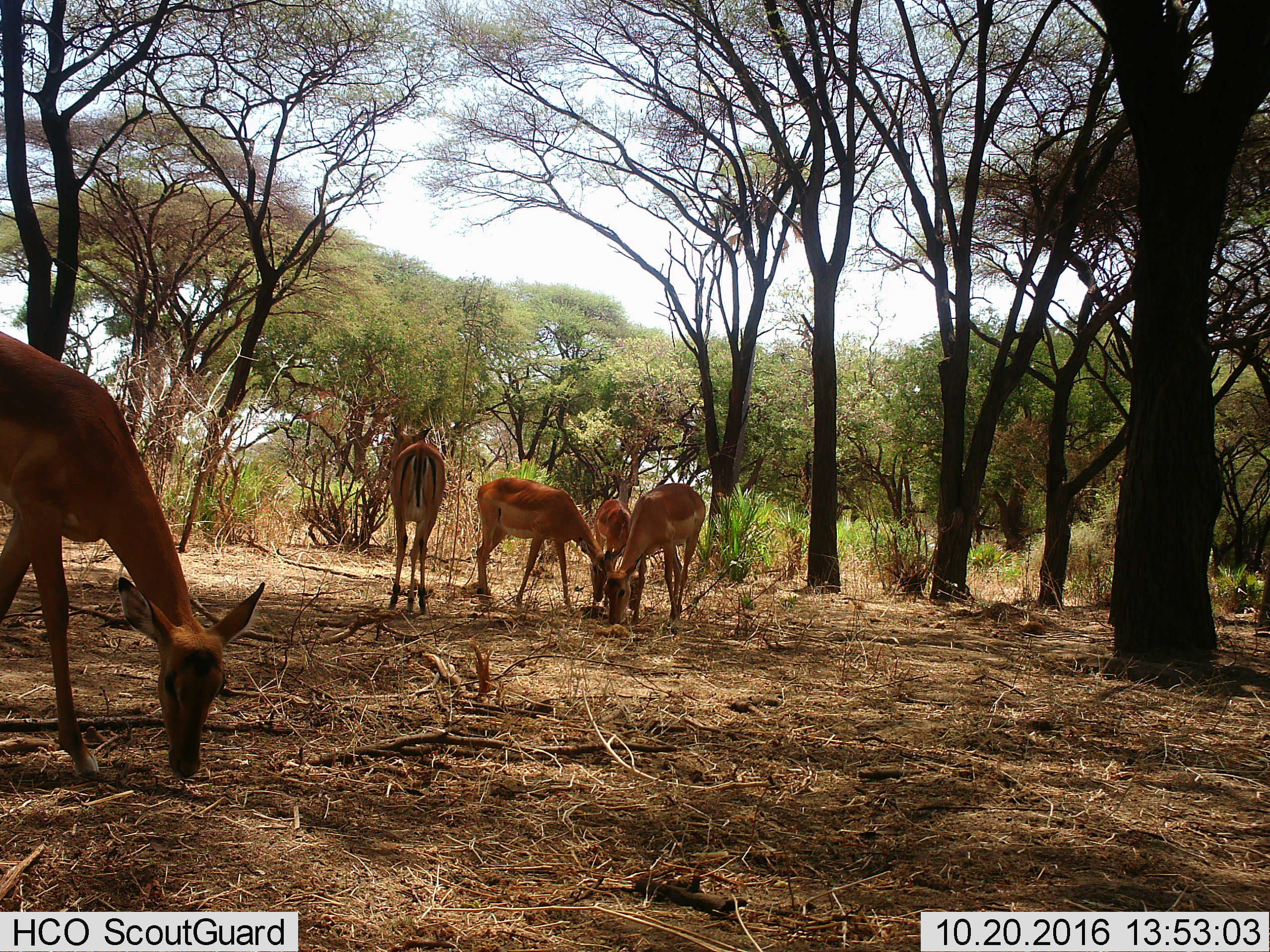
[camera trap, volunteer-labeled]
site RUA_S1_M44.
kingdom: Animalia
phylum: Chordata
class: Mammalia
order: Artiodactyla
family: Bovidae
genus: Aepyceros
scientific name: Aepyceros melampus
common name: impala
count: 5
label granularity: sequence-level